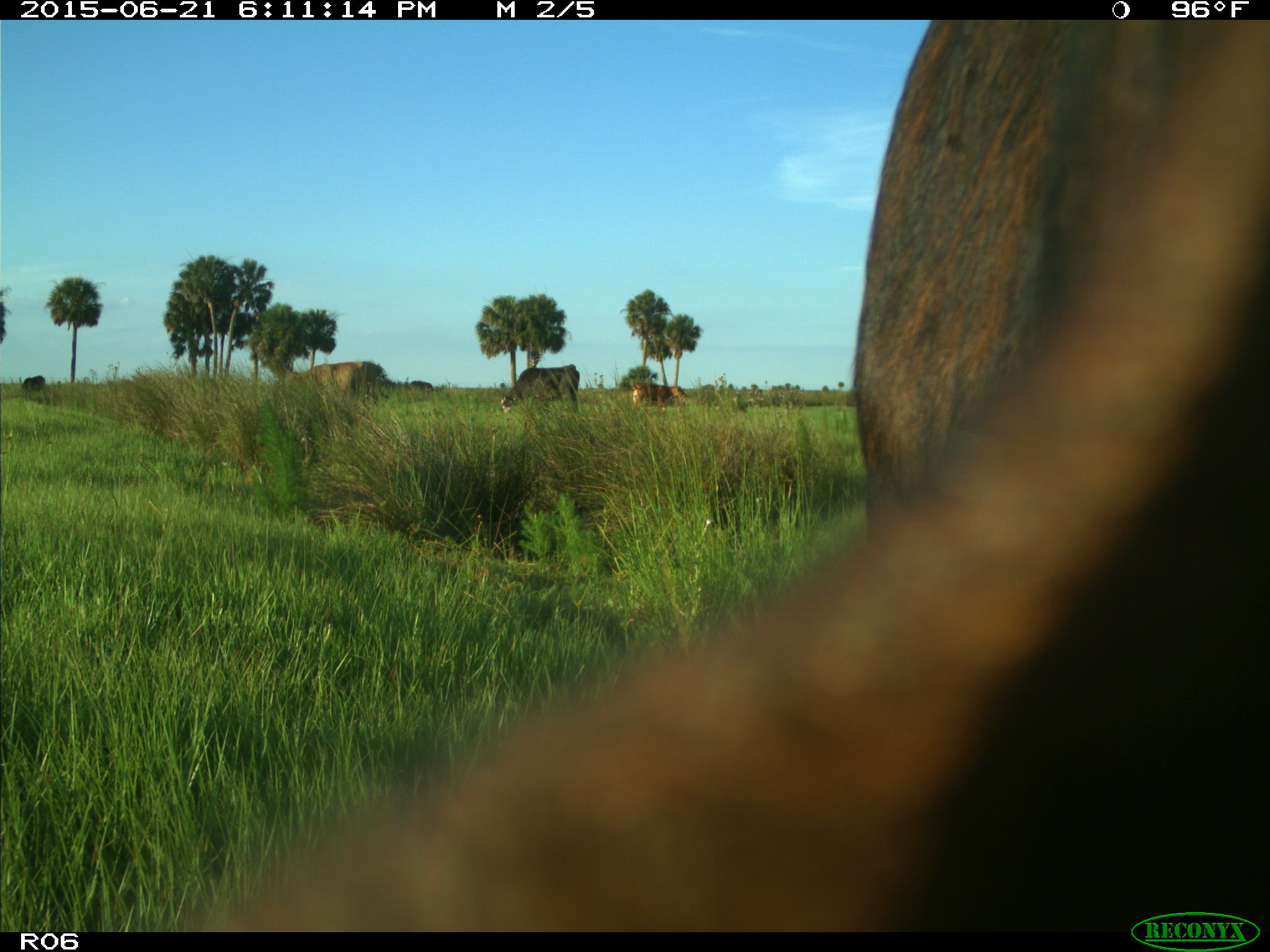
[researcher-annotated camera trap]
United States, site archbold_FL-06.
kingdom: Animalia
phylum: Chordata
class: Mammalia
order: Artiodactyla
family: Bovidae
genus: Bos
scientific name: Bos taurus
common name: domestic cow